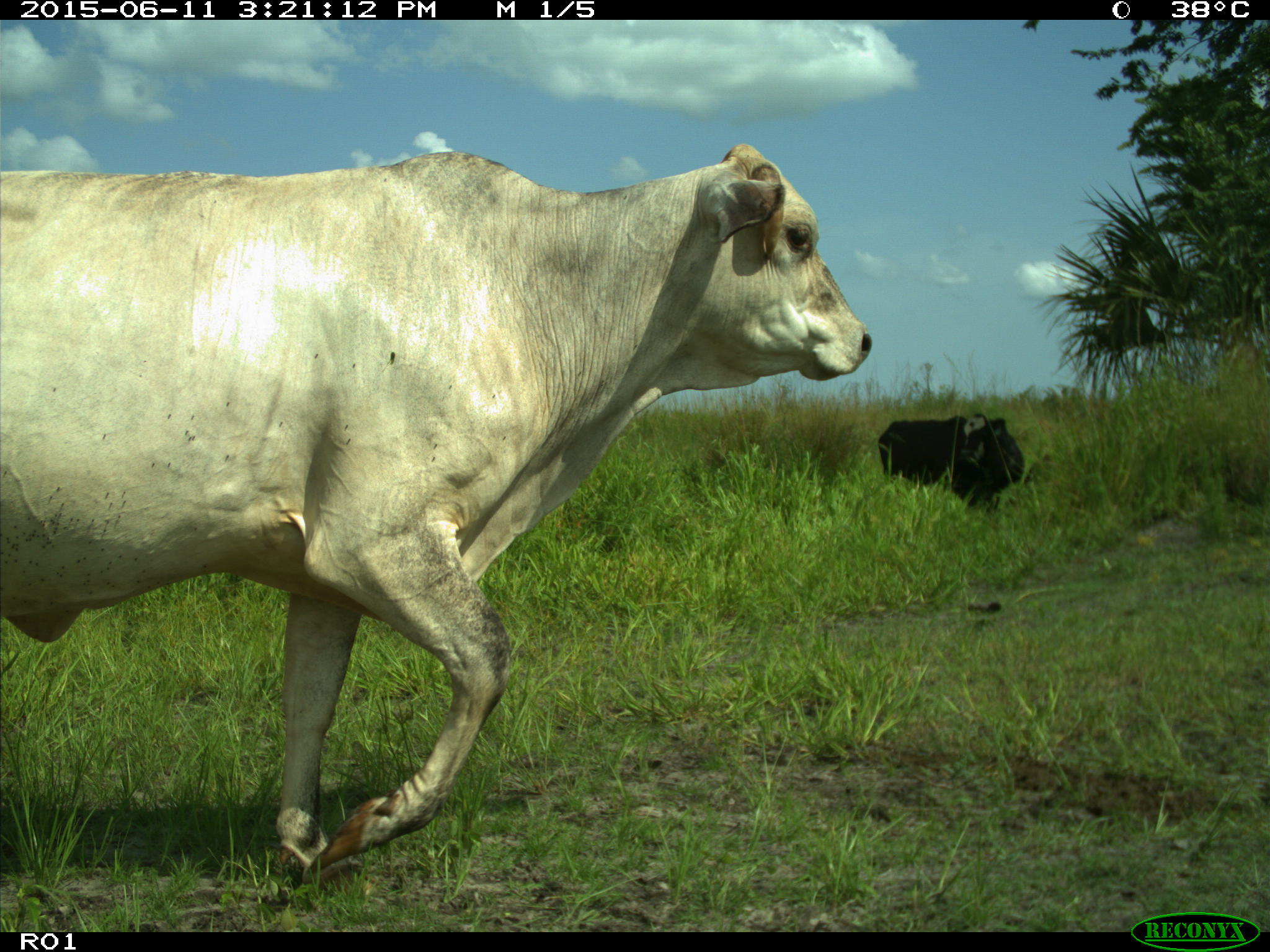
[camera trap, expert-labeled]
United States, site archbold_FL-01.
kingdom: Animalia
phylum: Chordata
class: Mammalia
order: Artiodactyla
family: Bovidae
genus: Bos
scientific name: Bos taurus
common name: domestic cow